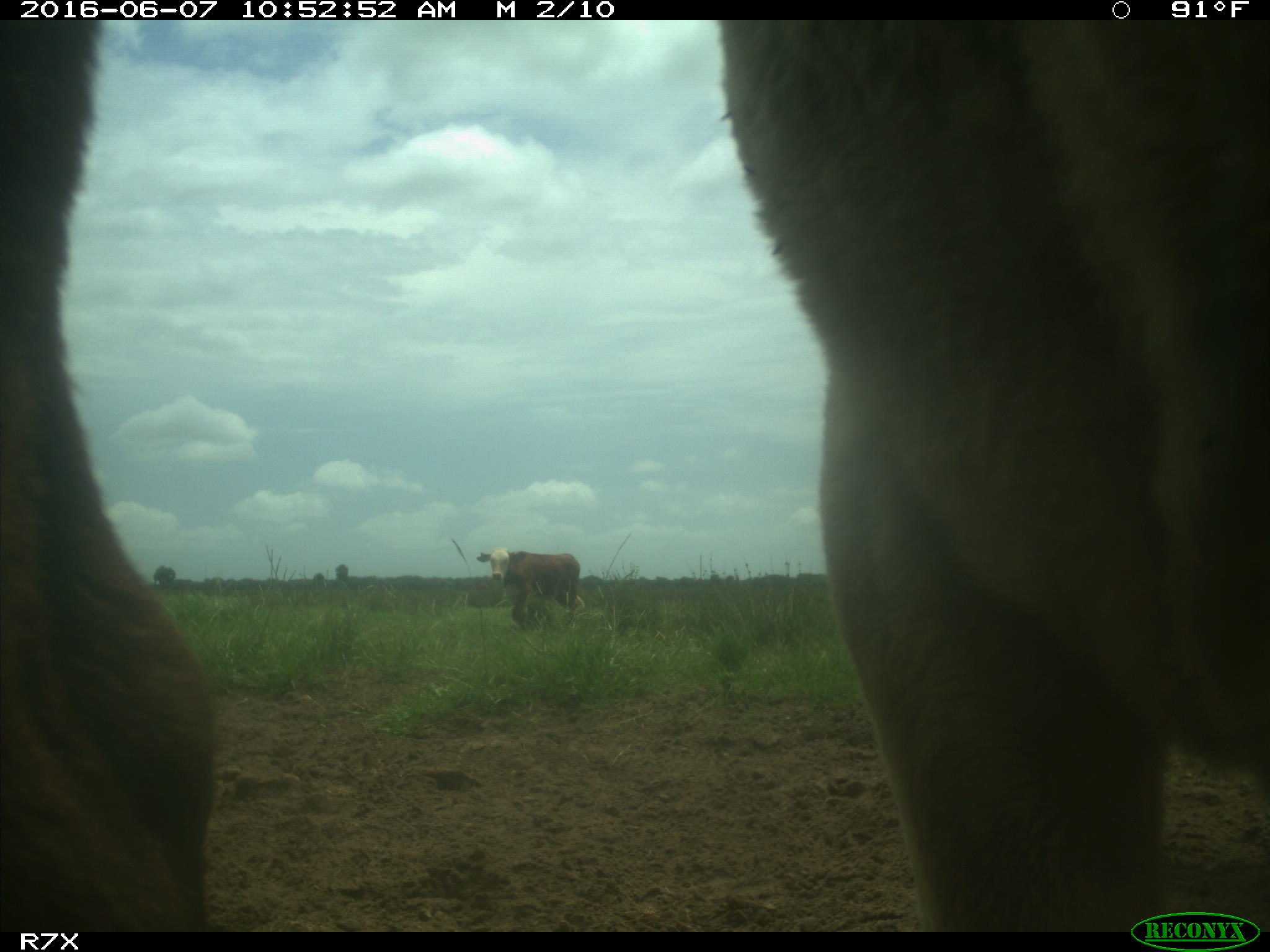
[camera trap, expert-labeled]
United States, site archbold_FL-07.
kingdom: Animalia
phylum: Chordata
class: Mammalia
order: Artiodactyla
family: Bovidae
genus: Bos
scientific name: Bos taurus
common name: domestic cow